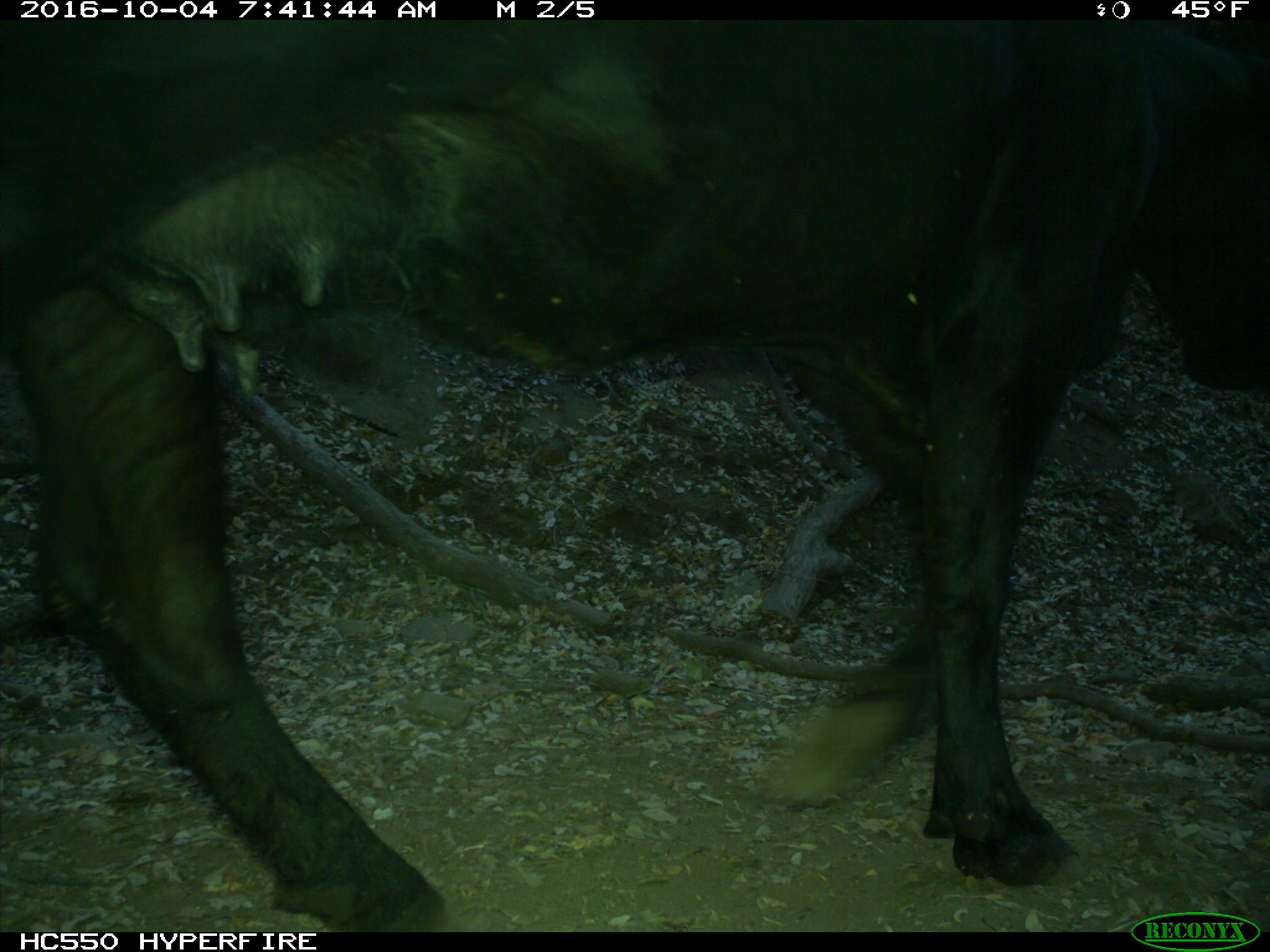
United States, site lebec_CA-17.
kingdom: Animalia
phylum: Chordata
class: Mammalia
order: Artiodactyla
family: Bovidae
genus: Bos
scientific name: Bos taurus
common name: domestic cow